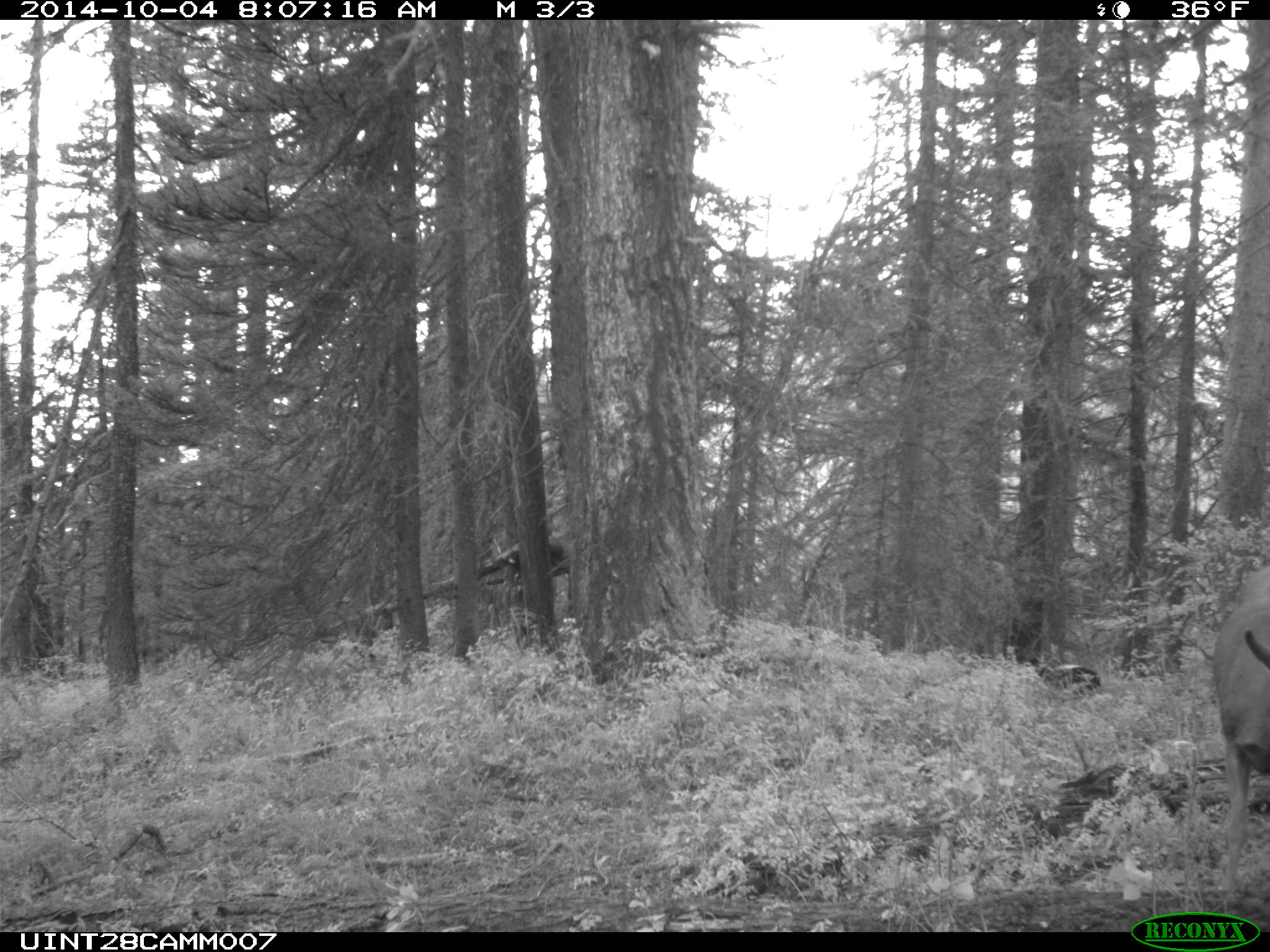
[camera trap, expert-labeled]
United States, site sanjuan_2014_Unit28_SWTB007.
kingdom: Animalia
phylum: Chordata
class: Mammalia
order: Artiodactyla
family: Cervidae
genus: Odocoileus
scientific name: Odocoileus hemionus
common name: mule deer